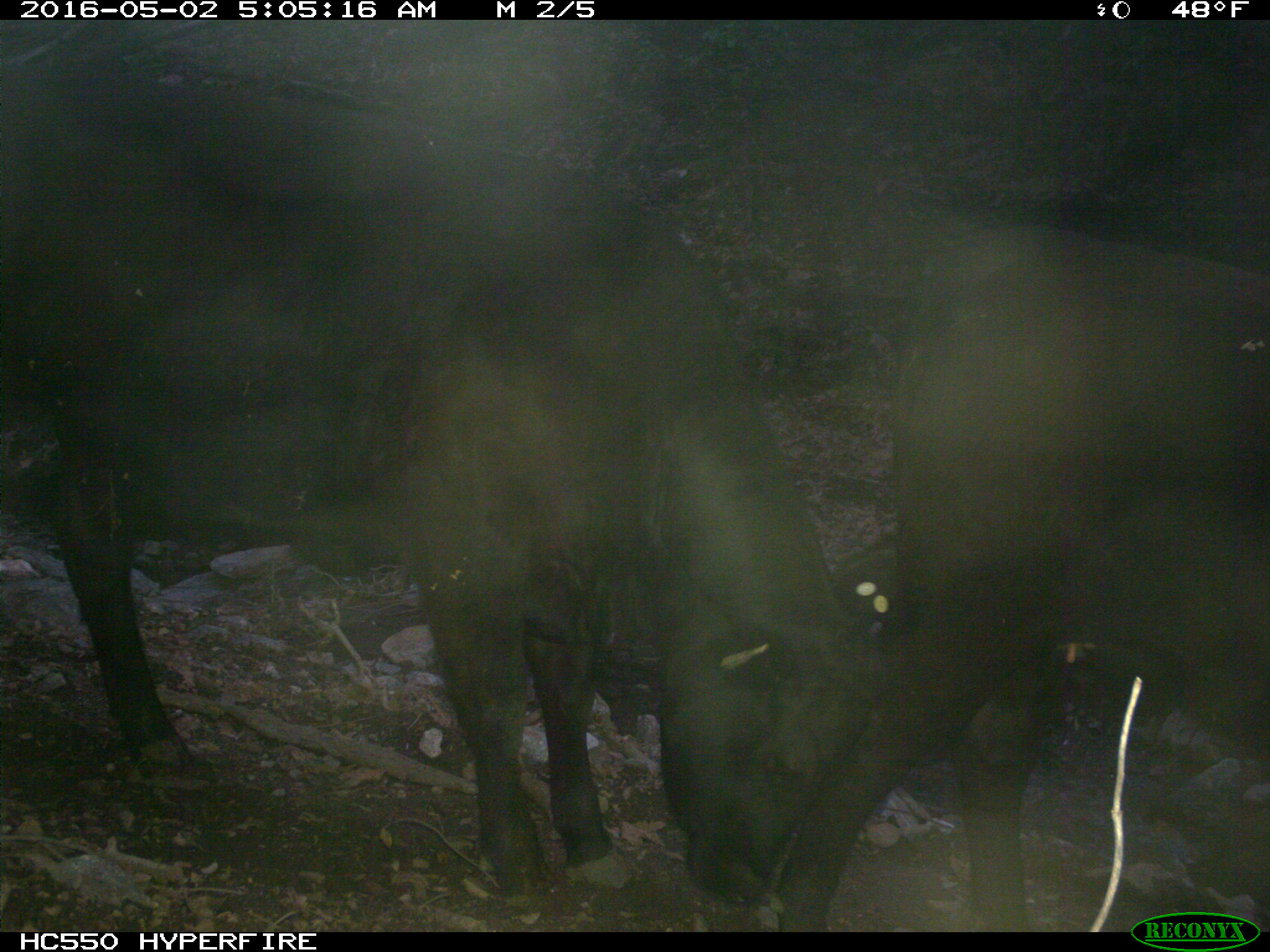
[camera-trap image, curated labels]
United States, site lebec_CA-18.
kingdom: Animalia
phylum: Chordata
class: Mammalia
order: Artiodactyla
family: Bovidae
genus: Bos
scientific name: Bos taurus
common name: domestic cow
Bos taurus (domestic cow).